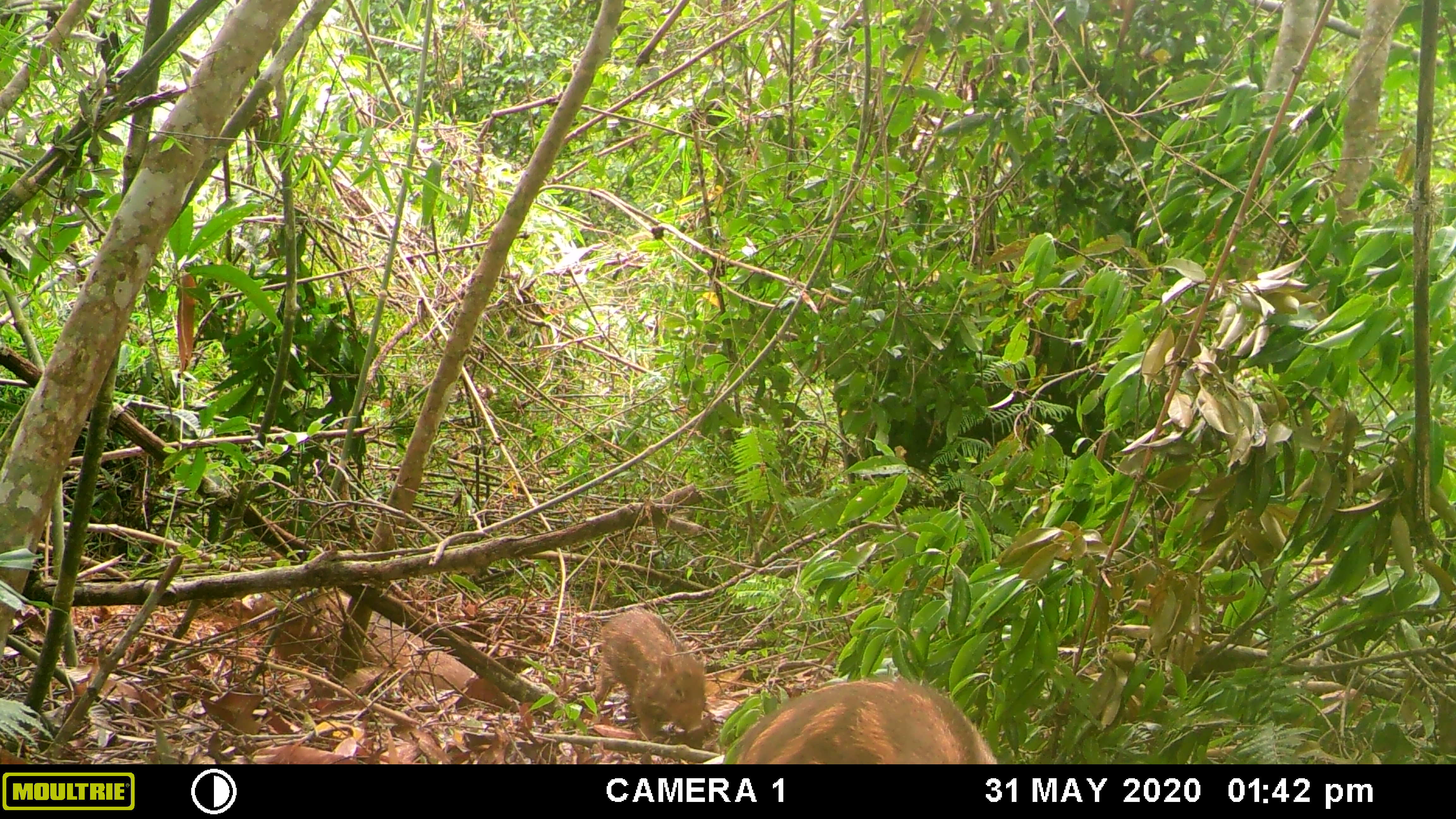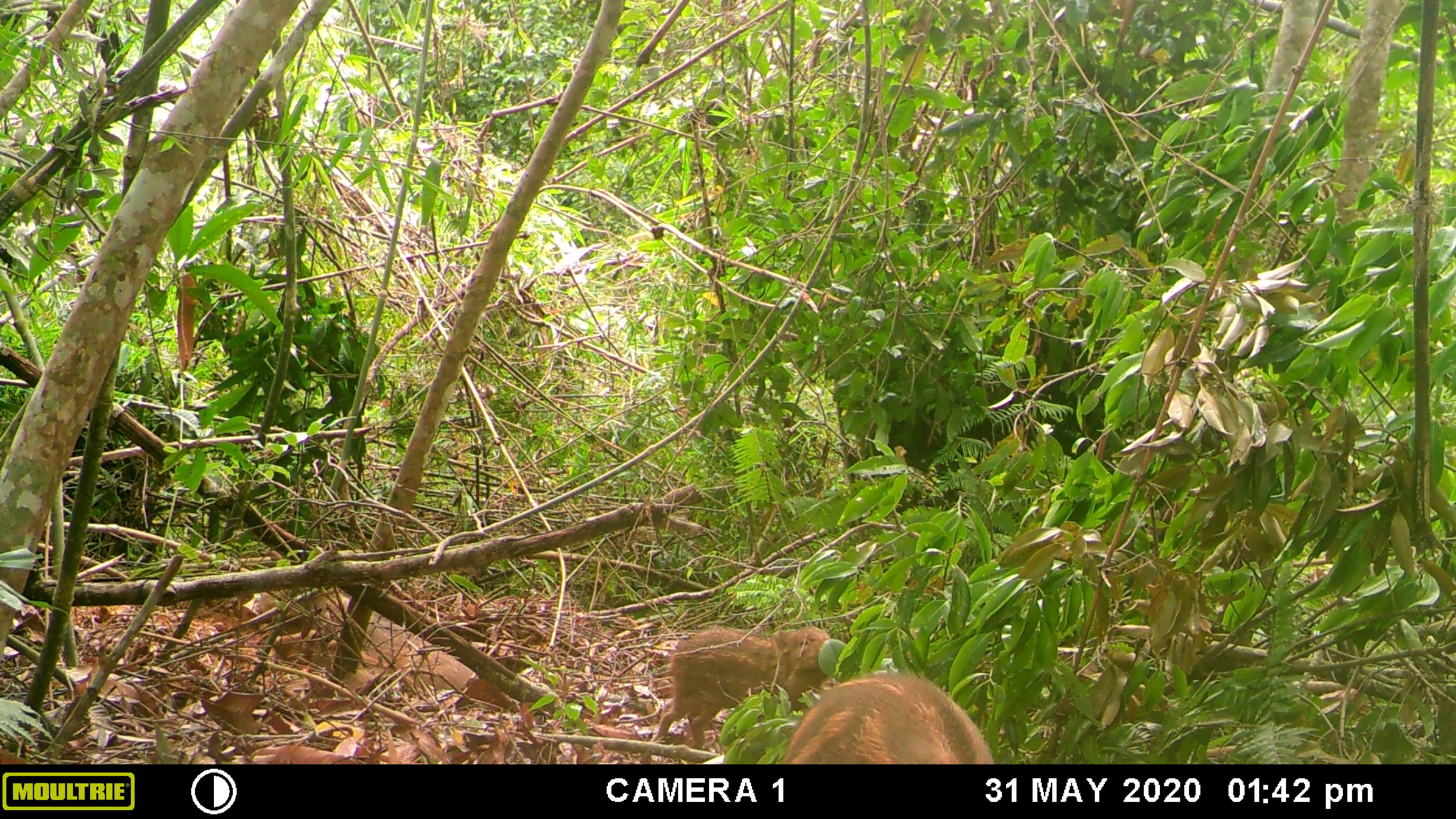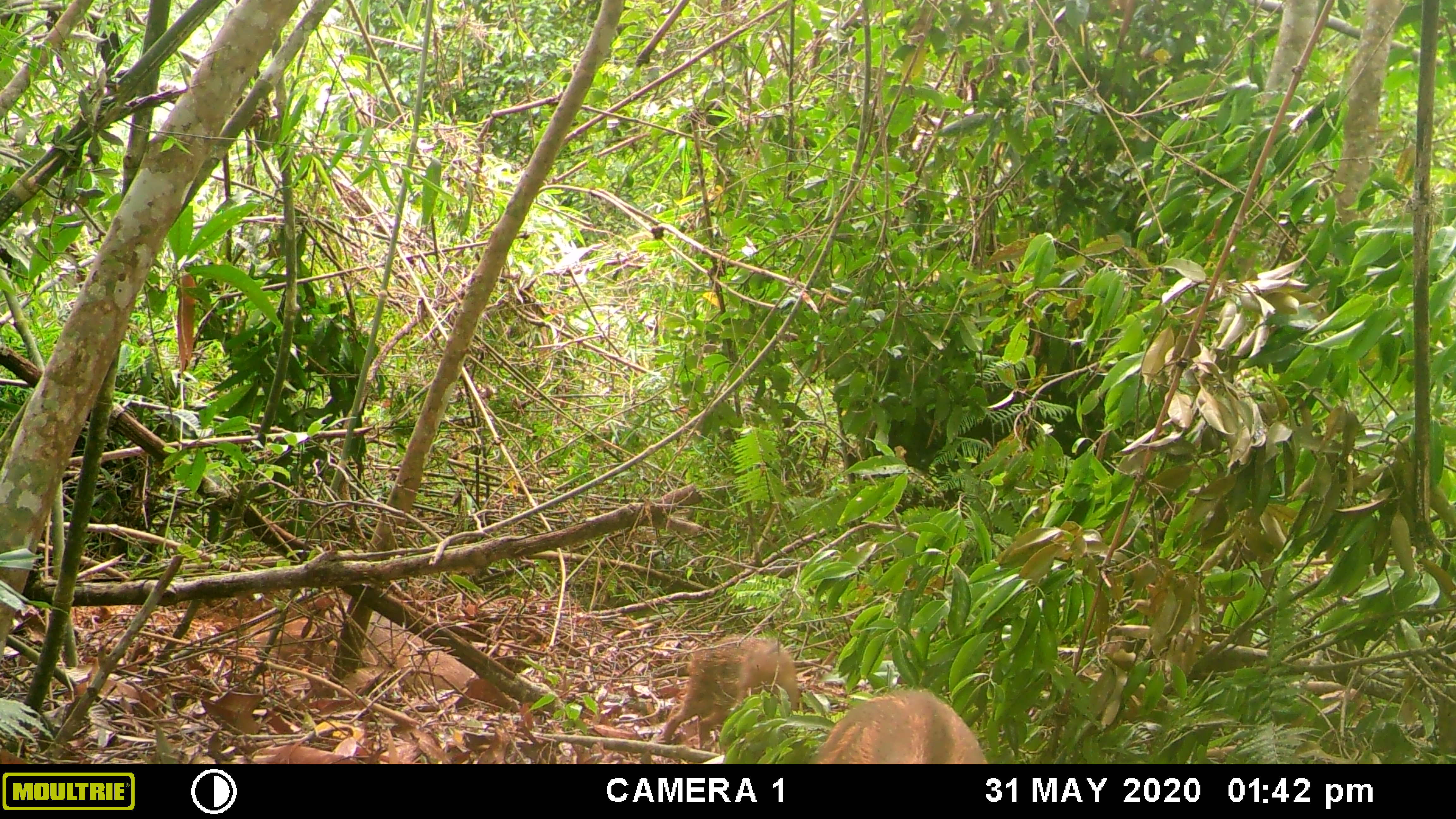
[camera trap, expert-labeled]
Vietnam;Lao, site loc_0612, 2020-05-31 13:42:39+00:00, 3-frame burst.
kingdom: Animalia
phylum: Chordata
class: Mammalia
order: Artiodactyla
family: Suidae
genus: Sus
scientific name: Sus scrofa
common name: eurasian wild pig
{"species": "eurasian wild pig (Sus scrofa)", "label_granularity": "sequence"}